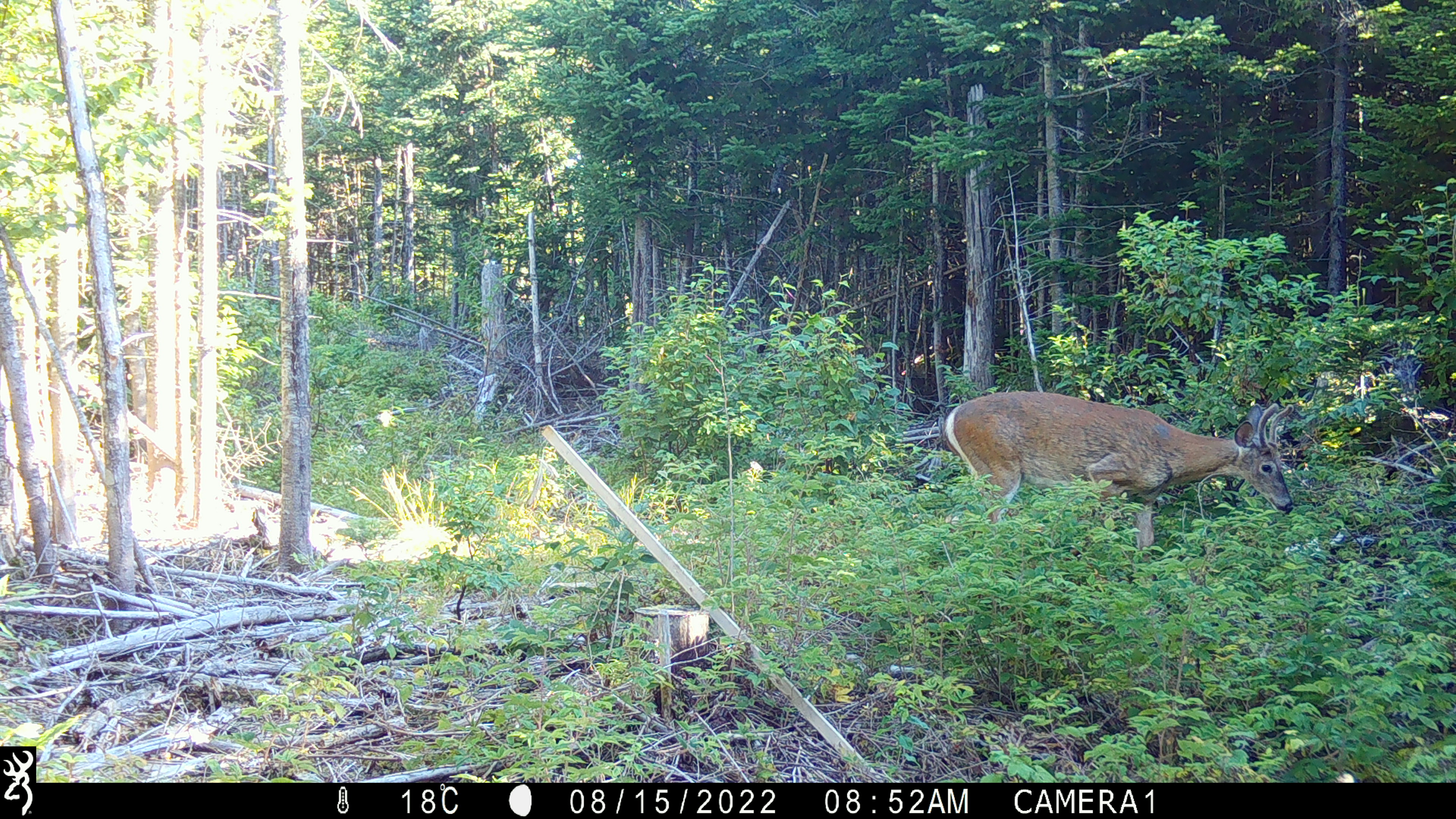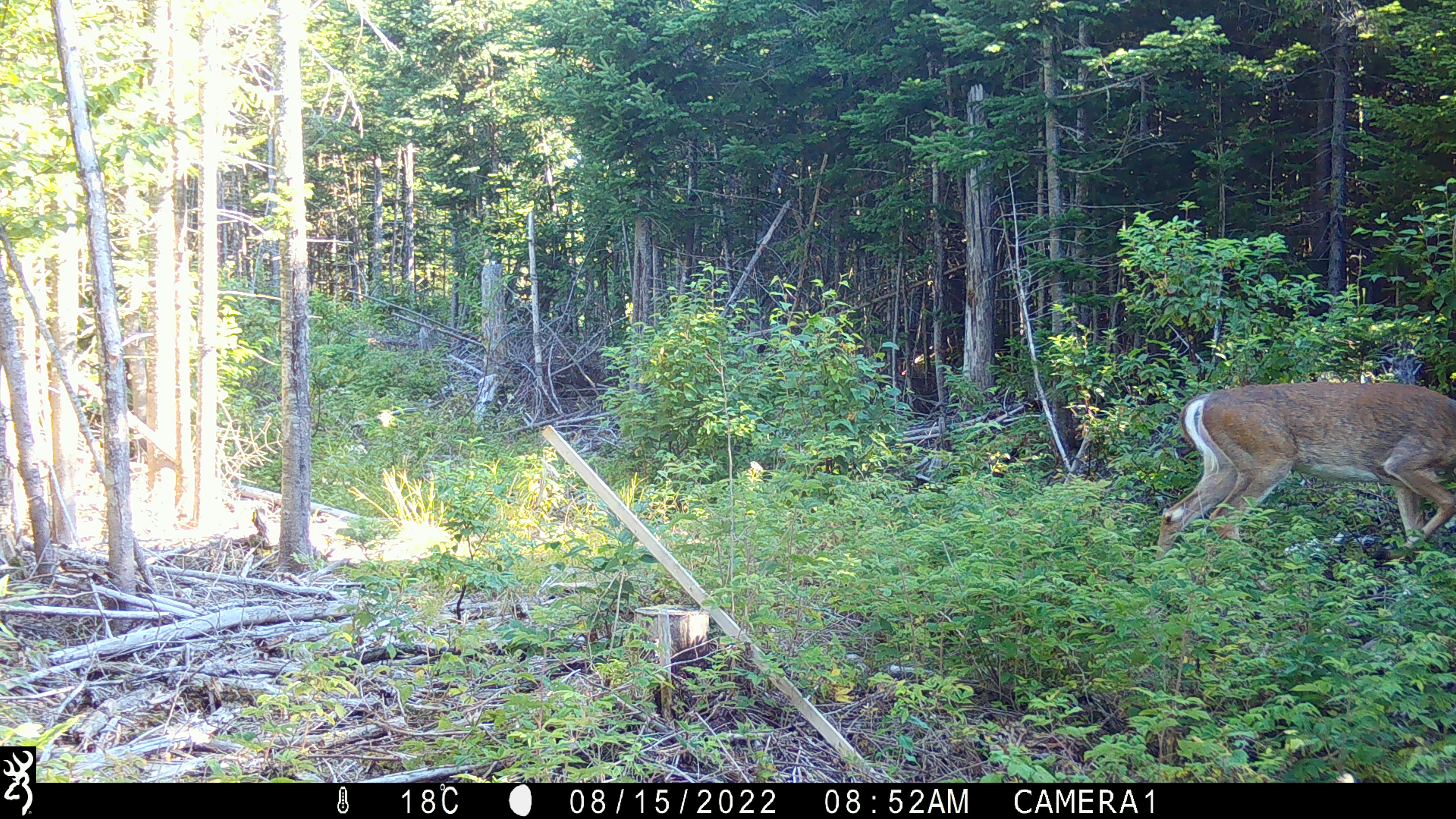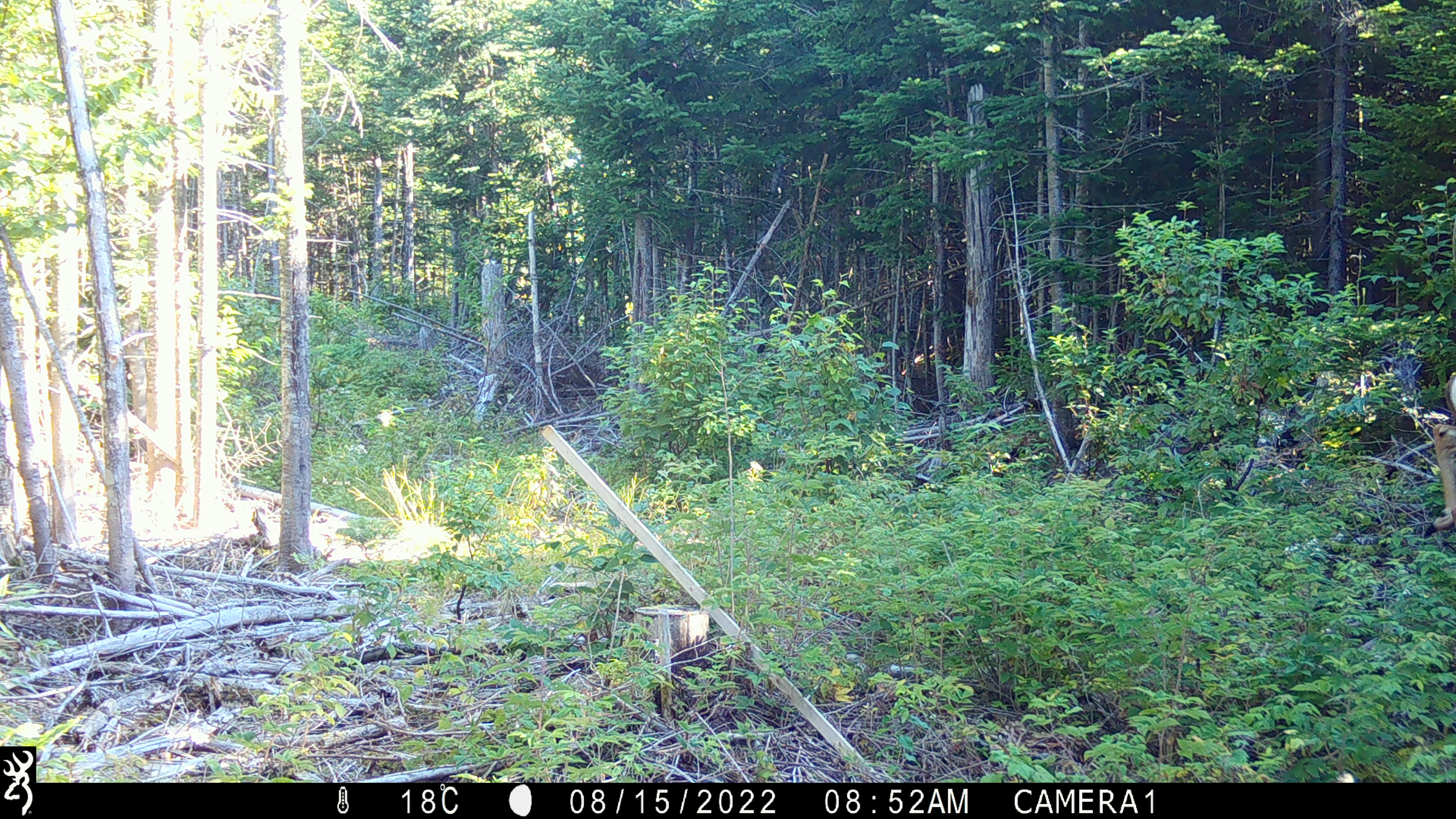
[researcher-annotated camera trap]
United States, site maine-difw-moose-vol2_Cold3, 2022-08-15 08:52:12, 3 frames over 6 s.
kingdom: Animalia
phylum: Chordata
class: Mammalia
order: Artiodactyla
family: Cervidae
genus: Odocoileus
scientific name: Odocoileus virginianus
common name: white-tailed deer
White-tailed deer (Odocoileus virginianus).